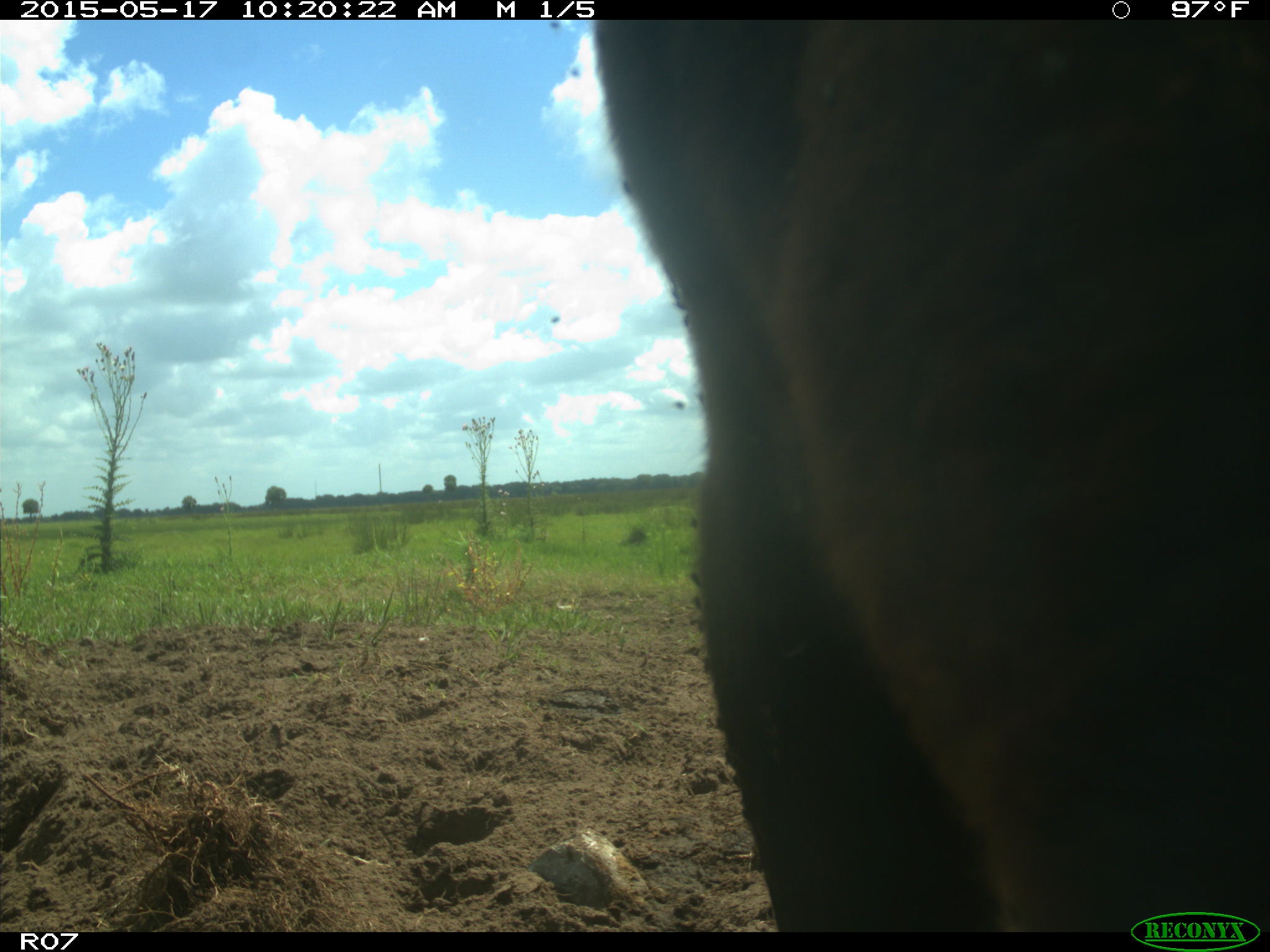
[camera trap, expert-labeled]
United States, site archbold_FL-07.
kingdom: Animalia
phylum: Chordata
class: Mammalia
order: Artiodactyla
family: Bovidae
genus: Bos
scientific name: Bos taurus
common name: domestic cow